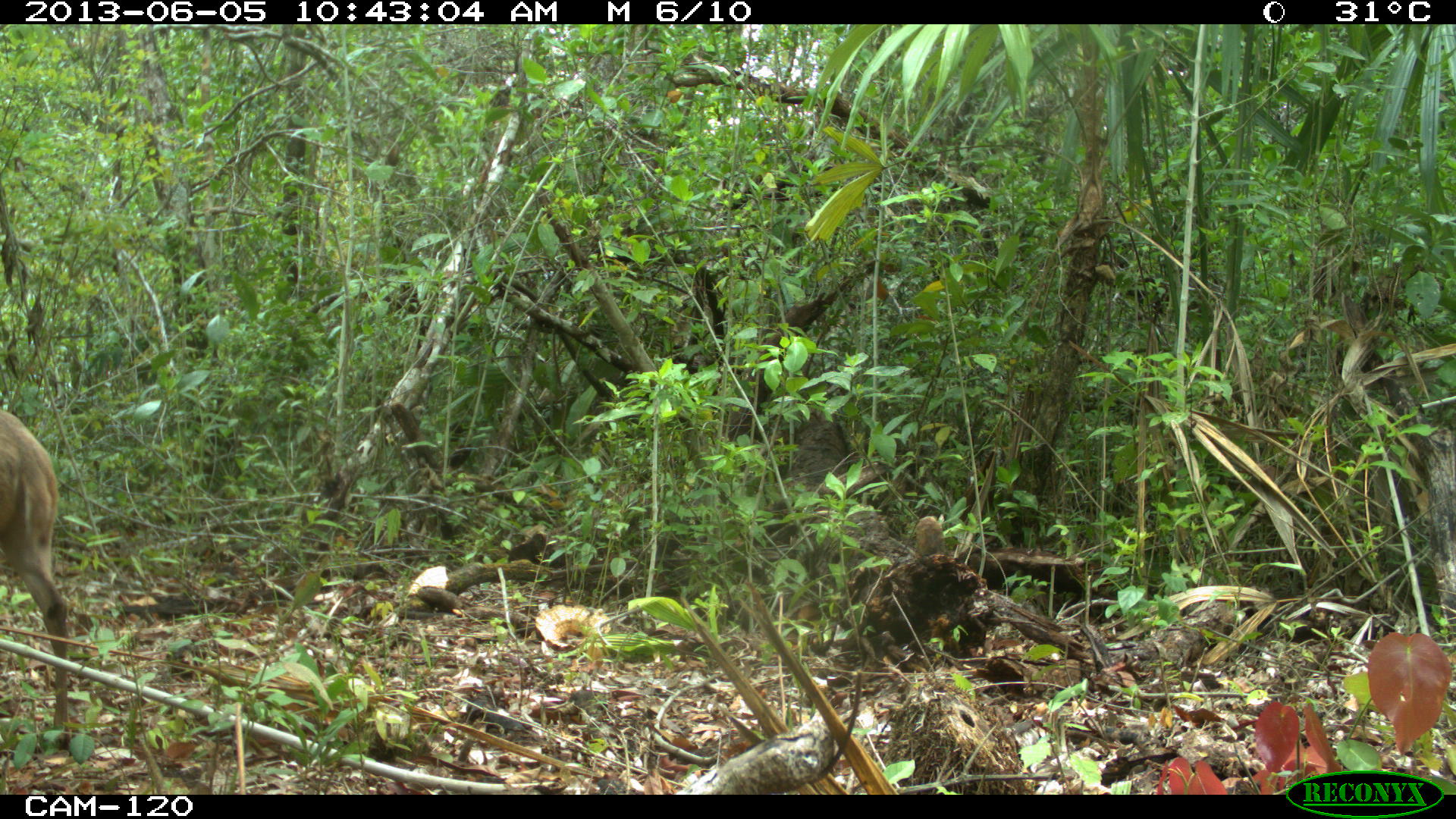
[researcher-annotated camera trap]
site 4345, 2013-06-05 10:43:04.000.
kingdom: Animalia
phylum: Chordata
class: Mammalia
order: Artiodactyla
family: Cervidae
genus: Odocoileus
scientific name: Odocoileus pandora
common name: yucatán brown brocket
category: mazama pandora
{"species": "mazama pandora (yucatán brown brocket) (Odocoileus pandora)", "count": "1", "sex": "female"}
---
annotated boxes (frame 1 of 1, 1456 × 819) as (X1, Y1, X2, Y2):
mazama pandora: (0, 408, 69, 730)